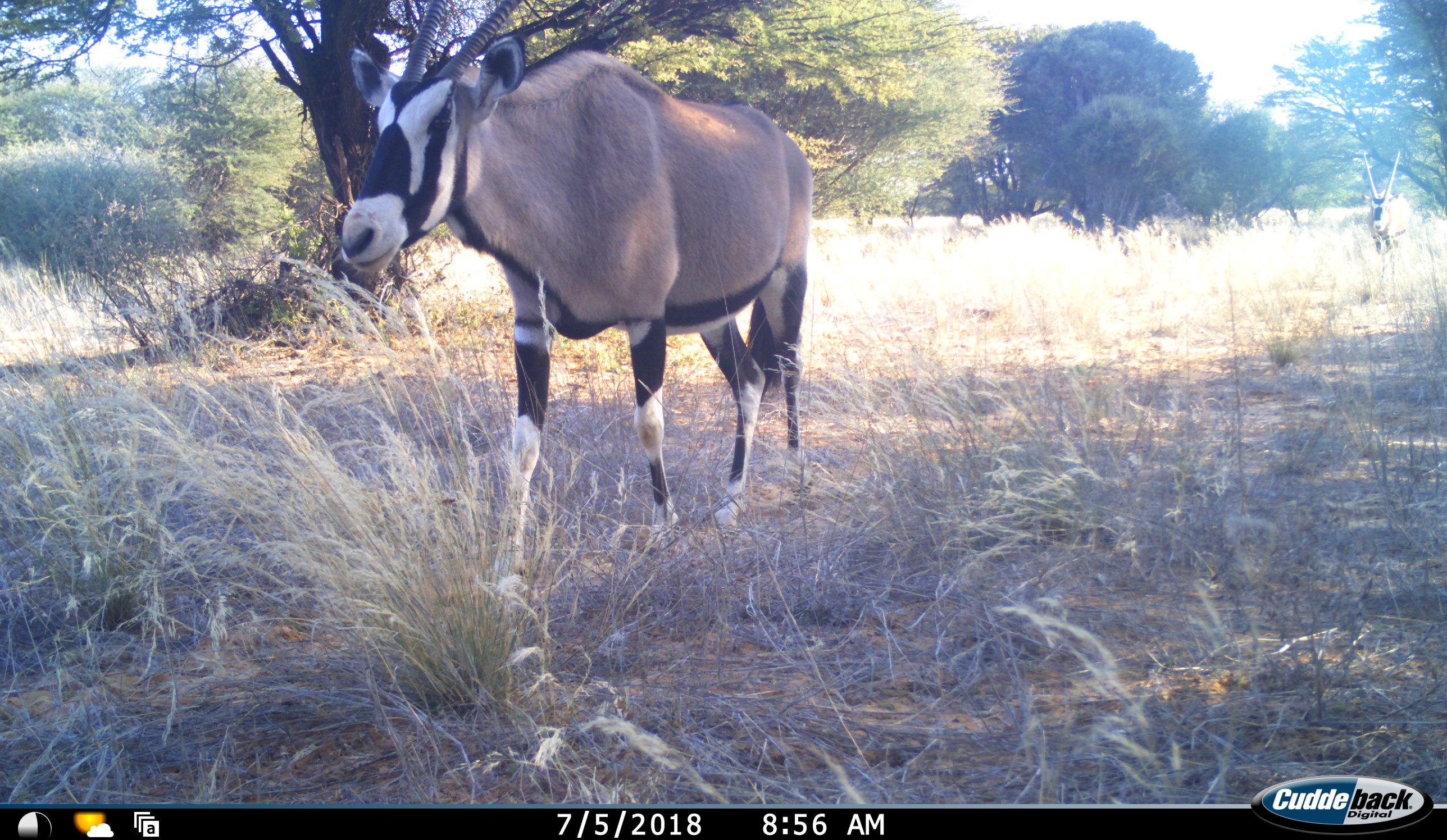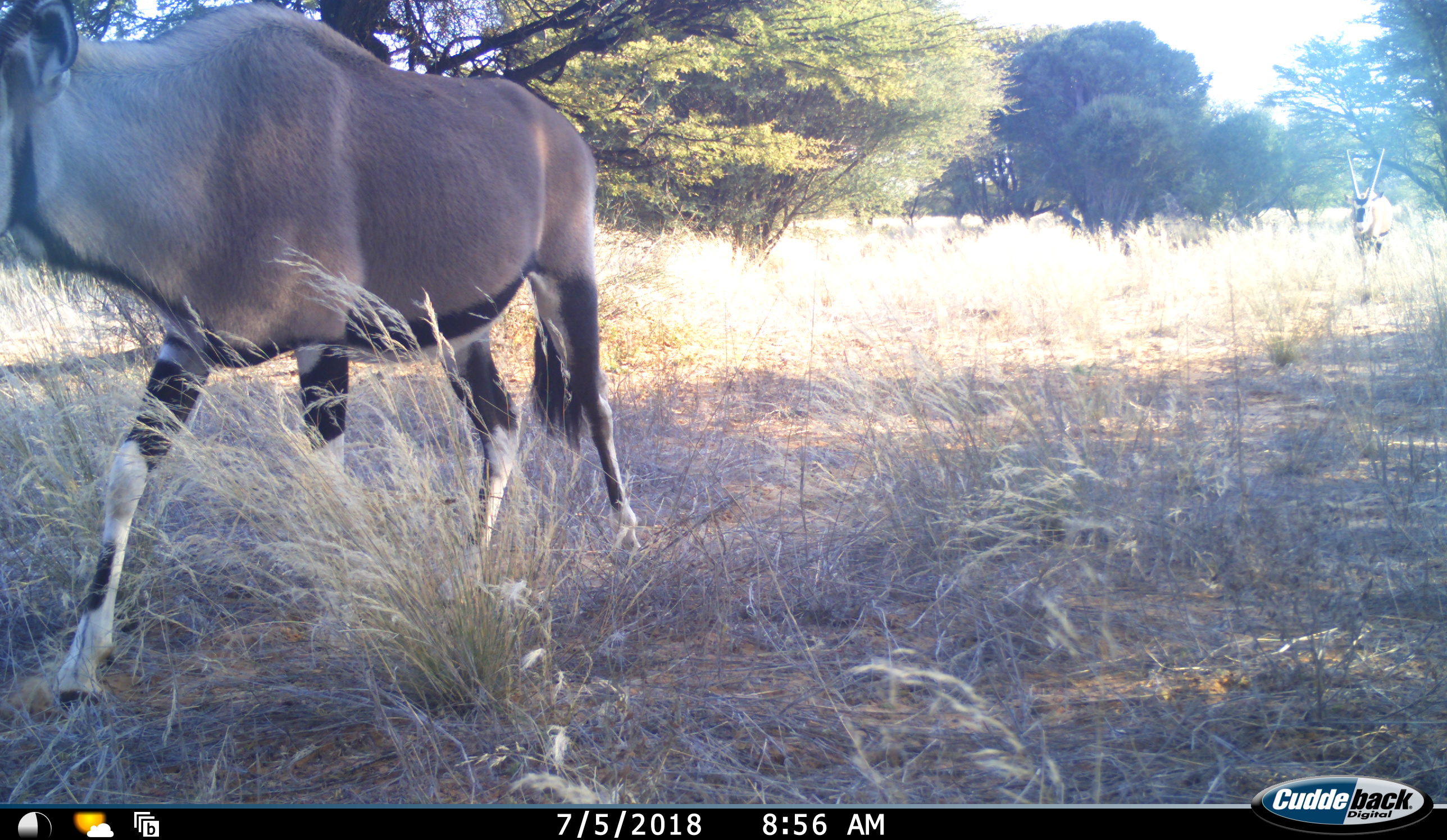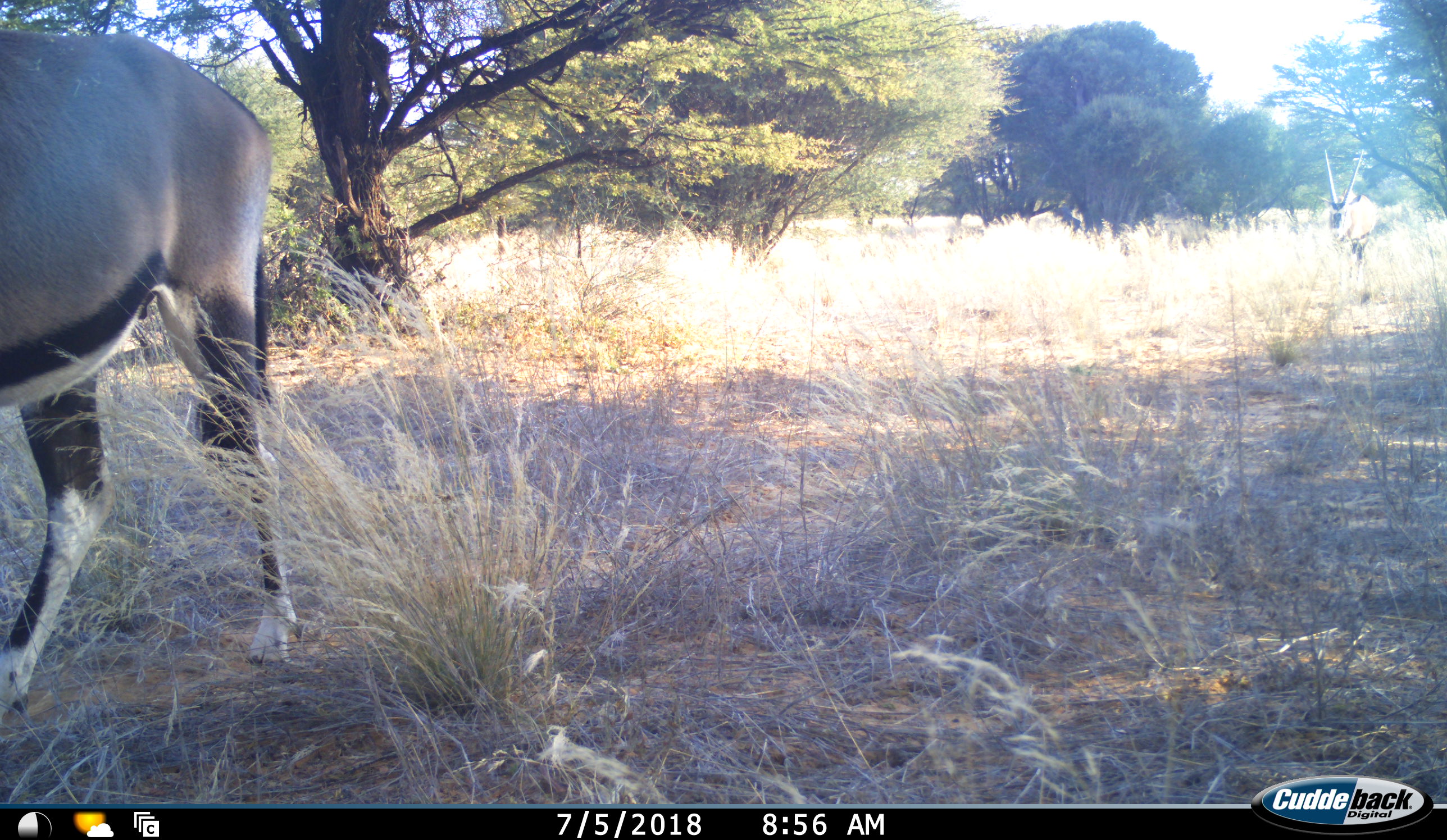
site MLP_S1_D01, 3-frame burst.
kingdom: Animalia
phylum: Chordata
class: Mammalia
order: Artiodactyla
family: Bovidae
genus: Oryx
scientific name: Oryx gazella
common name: gemsbok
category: oryx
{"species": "oryx (gemsbok) (Oryx gazella)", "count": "2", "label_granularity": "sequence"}